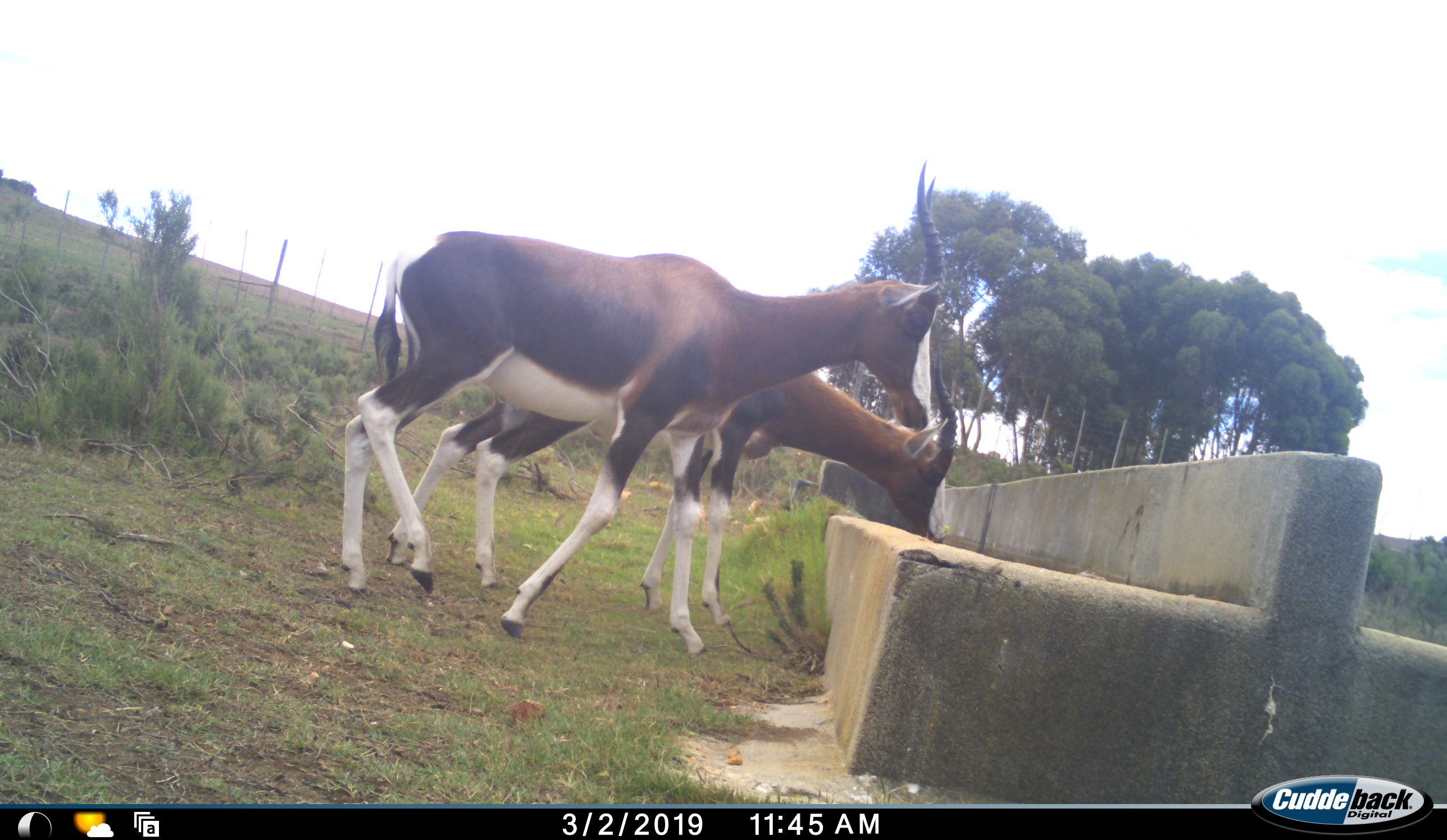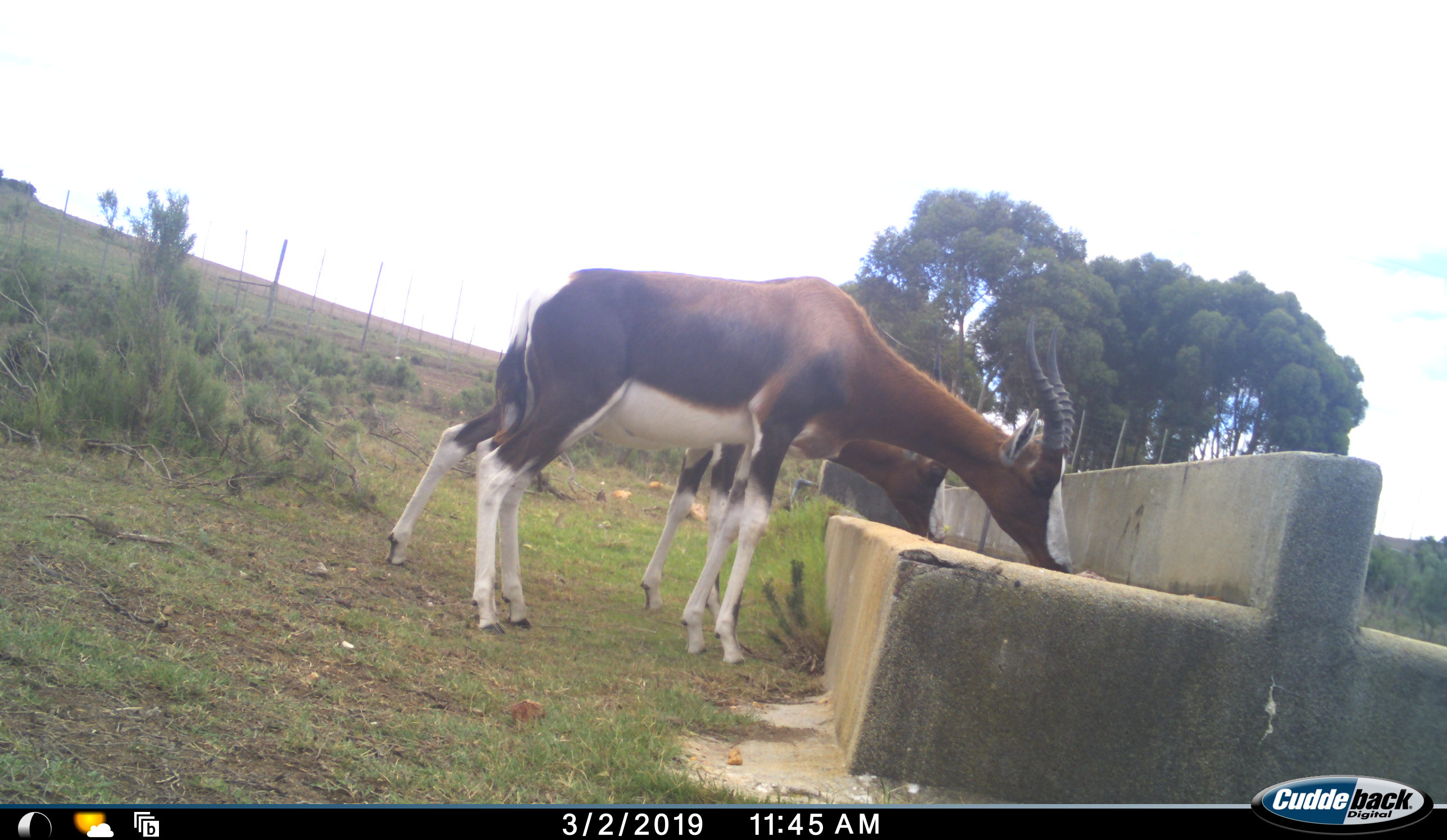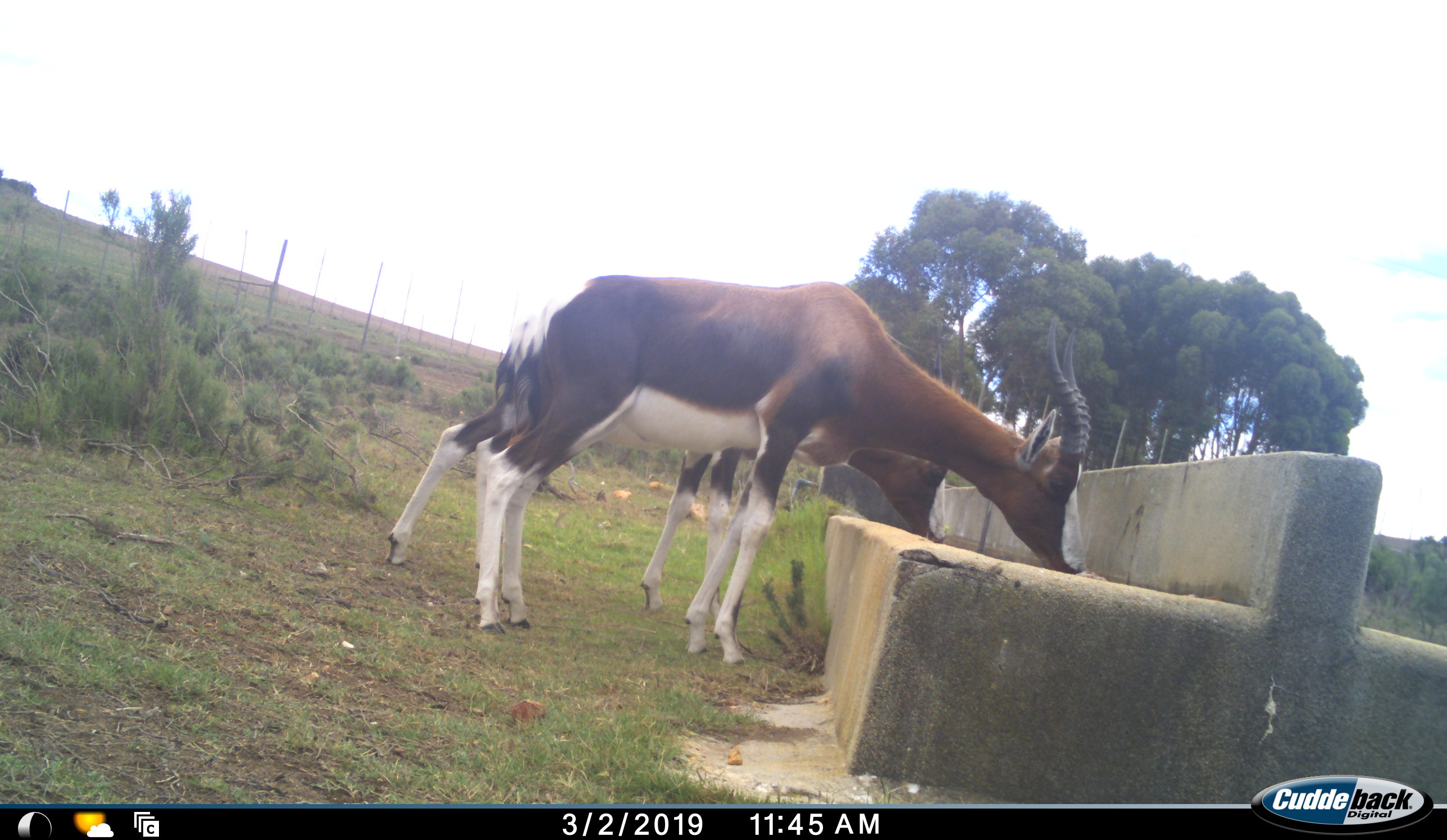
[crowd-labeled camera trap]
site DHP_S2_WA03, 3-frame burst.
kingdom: Animalia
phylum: Chordata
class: Mammalia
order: Artiodactyla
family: Bovidae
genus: Damaliscus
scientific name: Damaliscus pygargus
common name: bontebok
Bontebok (Damaliscus pygargus), count 2. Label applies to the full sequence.